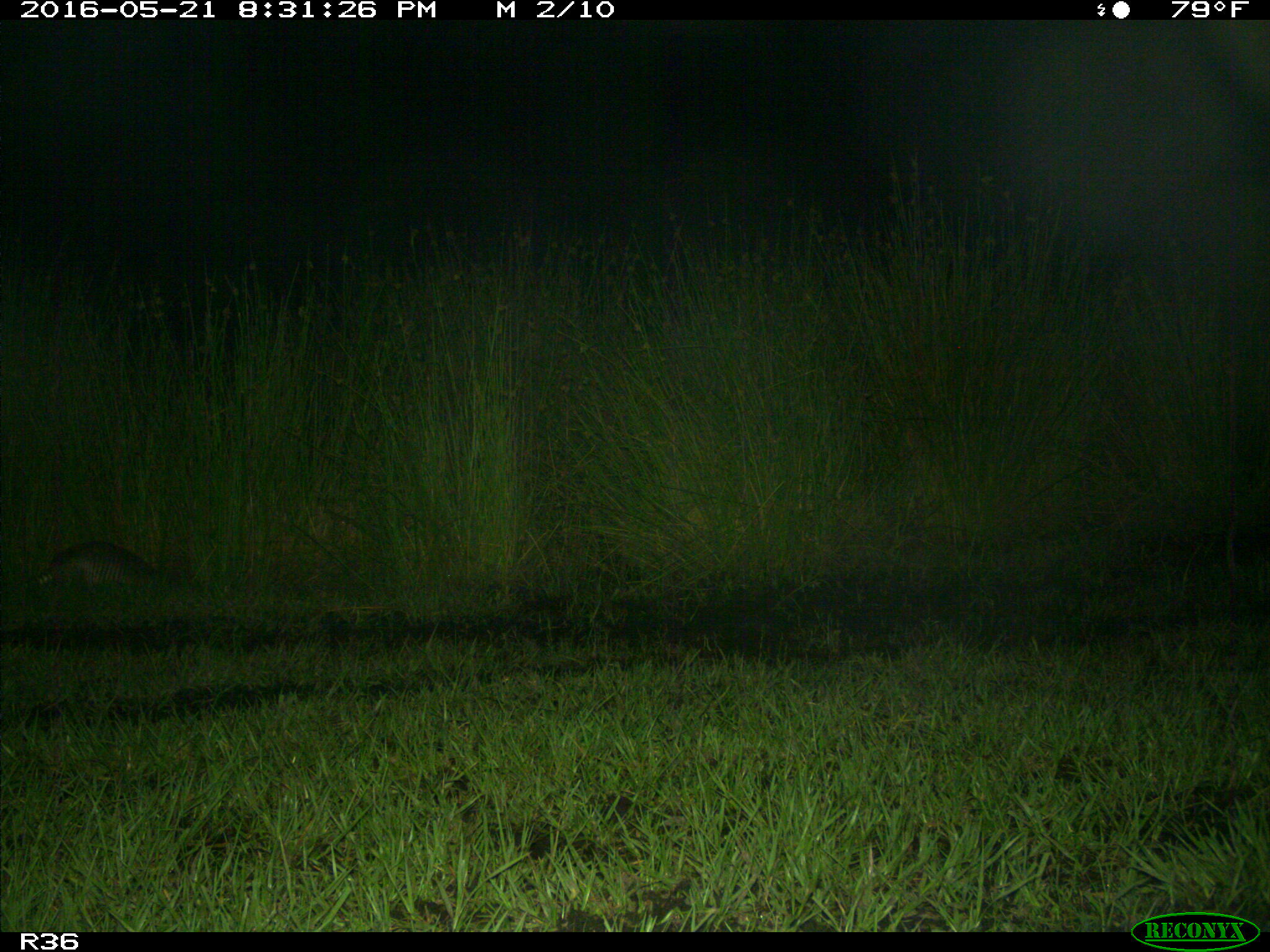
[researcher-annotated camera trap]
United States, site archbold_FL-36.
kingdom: Animalia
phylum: Chordata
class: Mammalia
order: Cingulata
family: Dasypodidae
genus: Dasypus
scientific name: Dasypus novemcinctus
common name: nine-banded armadillo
Dasypus novemcinctus (nine-banded armadillo).